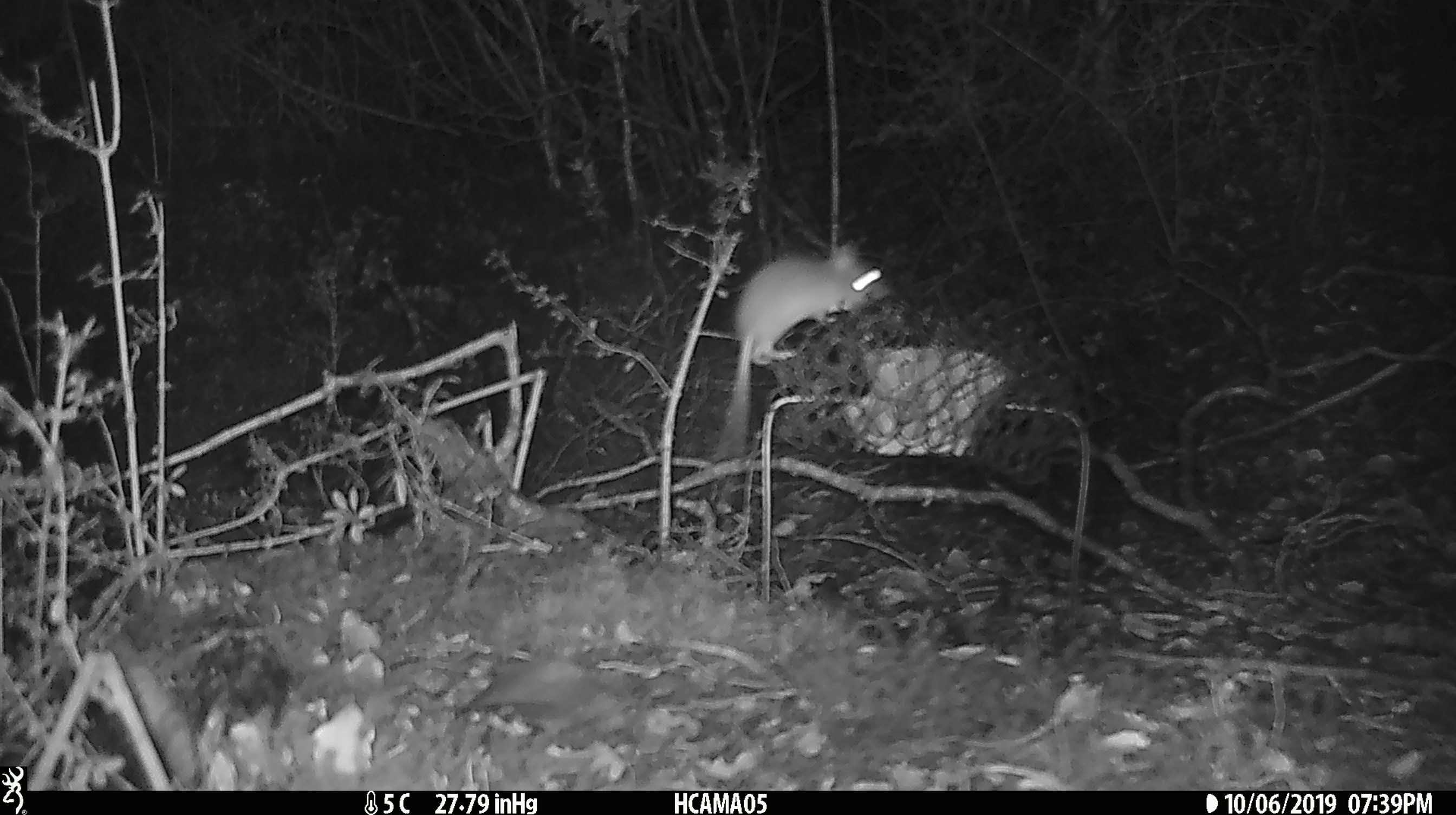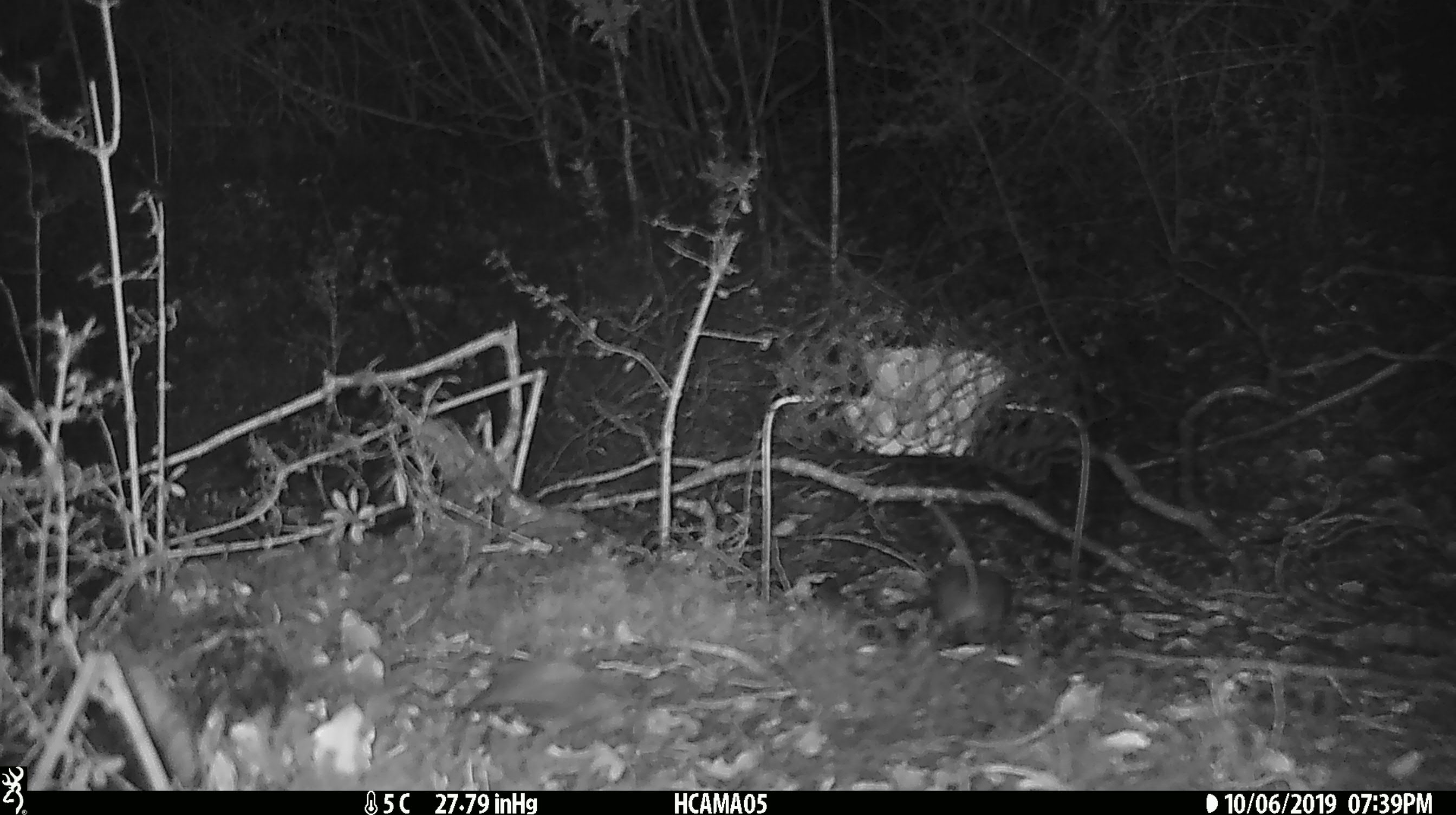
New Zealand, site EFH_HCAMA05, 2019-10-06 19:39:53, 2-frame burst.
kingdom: Animalia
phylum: Chordata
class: Mammalia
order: Rodentia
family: Muridae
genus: Mus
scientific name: Mus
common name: mouse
Mouse (Mus).